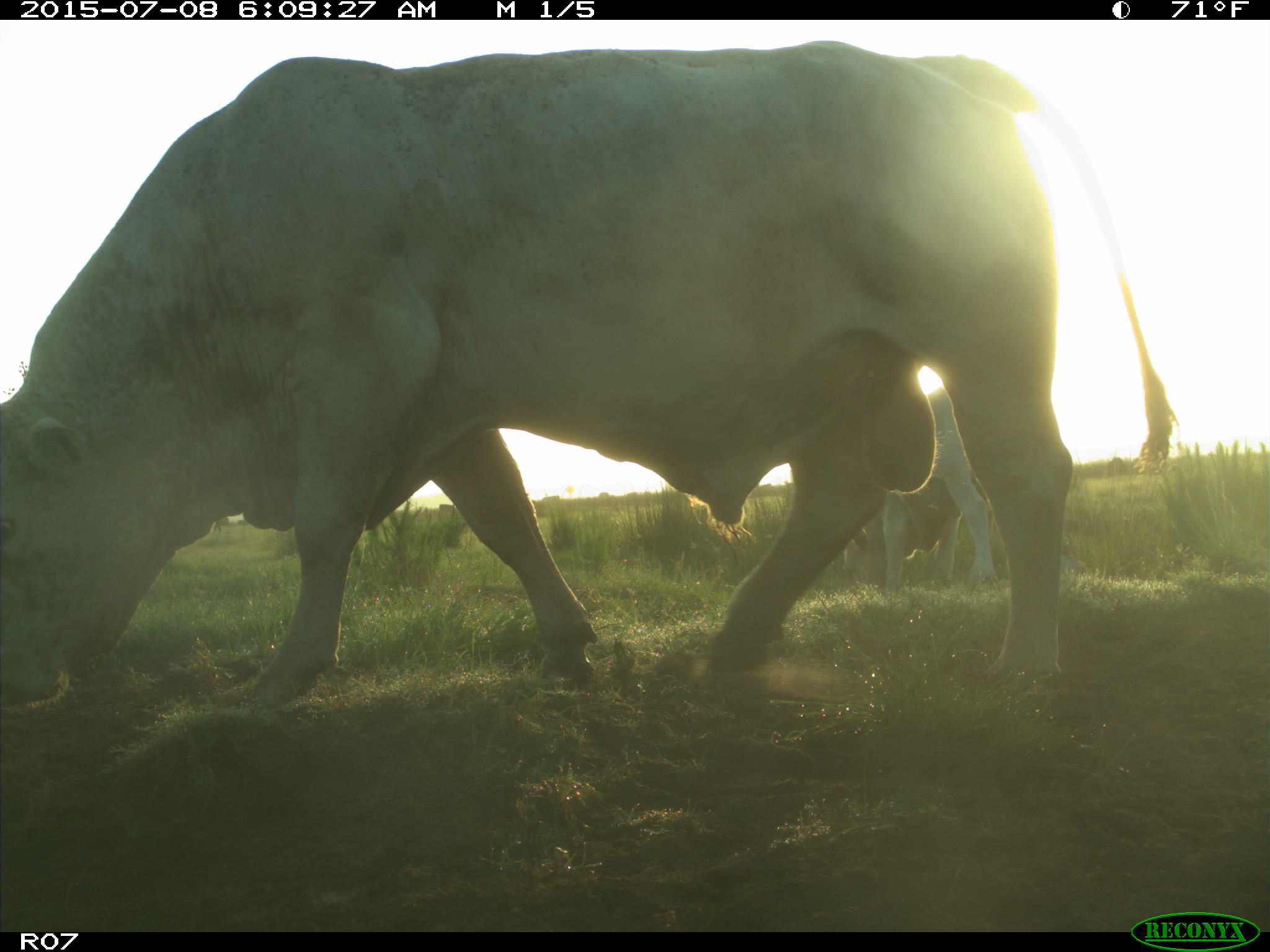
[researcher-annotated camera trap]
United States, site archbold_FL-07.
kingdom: Animalia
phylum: Chordata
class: Mammalia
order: Artiodactyla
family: Bovidae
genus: Bos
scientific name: Bos taurus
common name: domestic cow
Bos taurus (domestic cow).